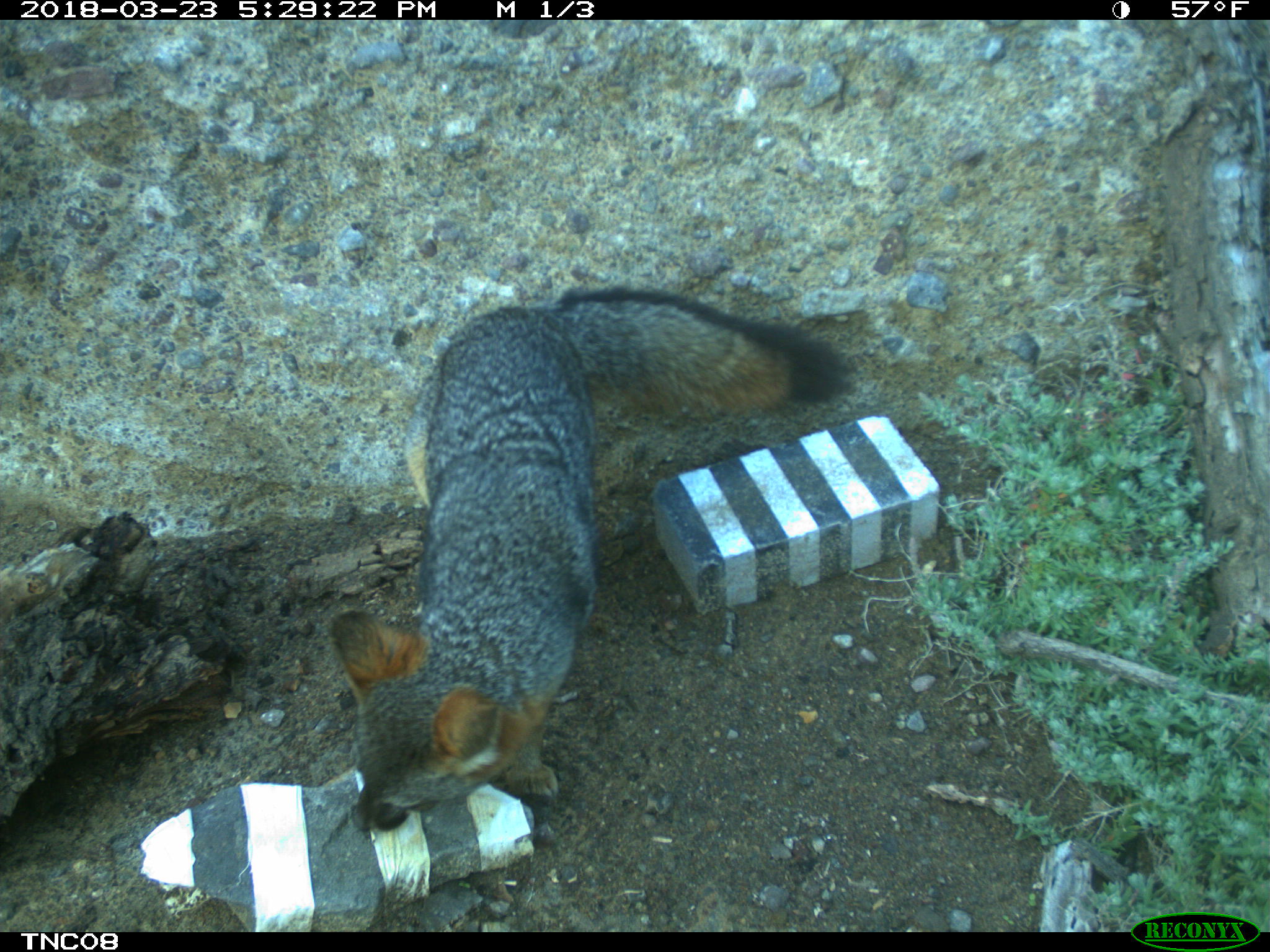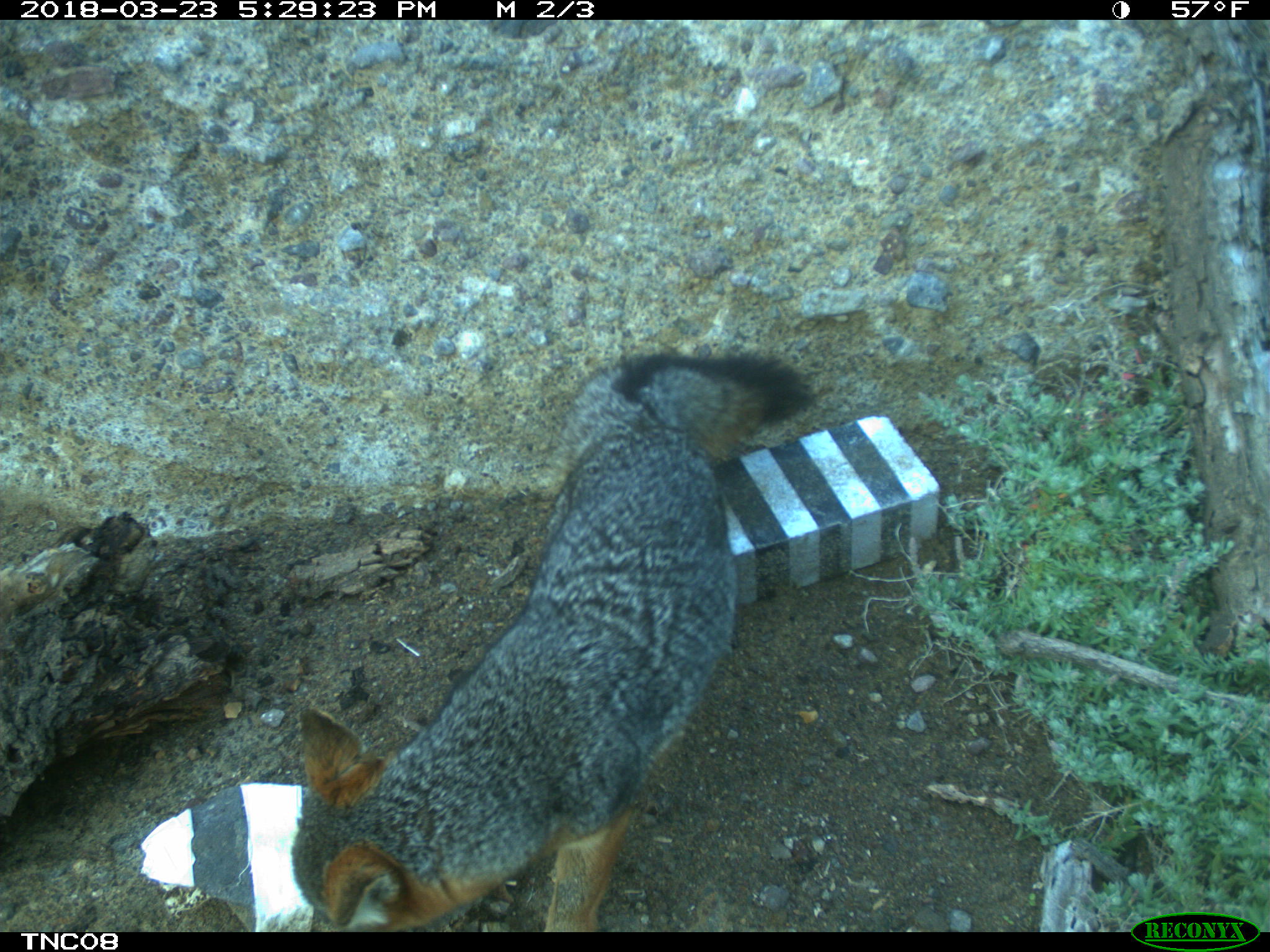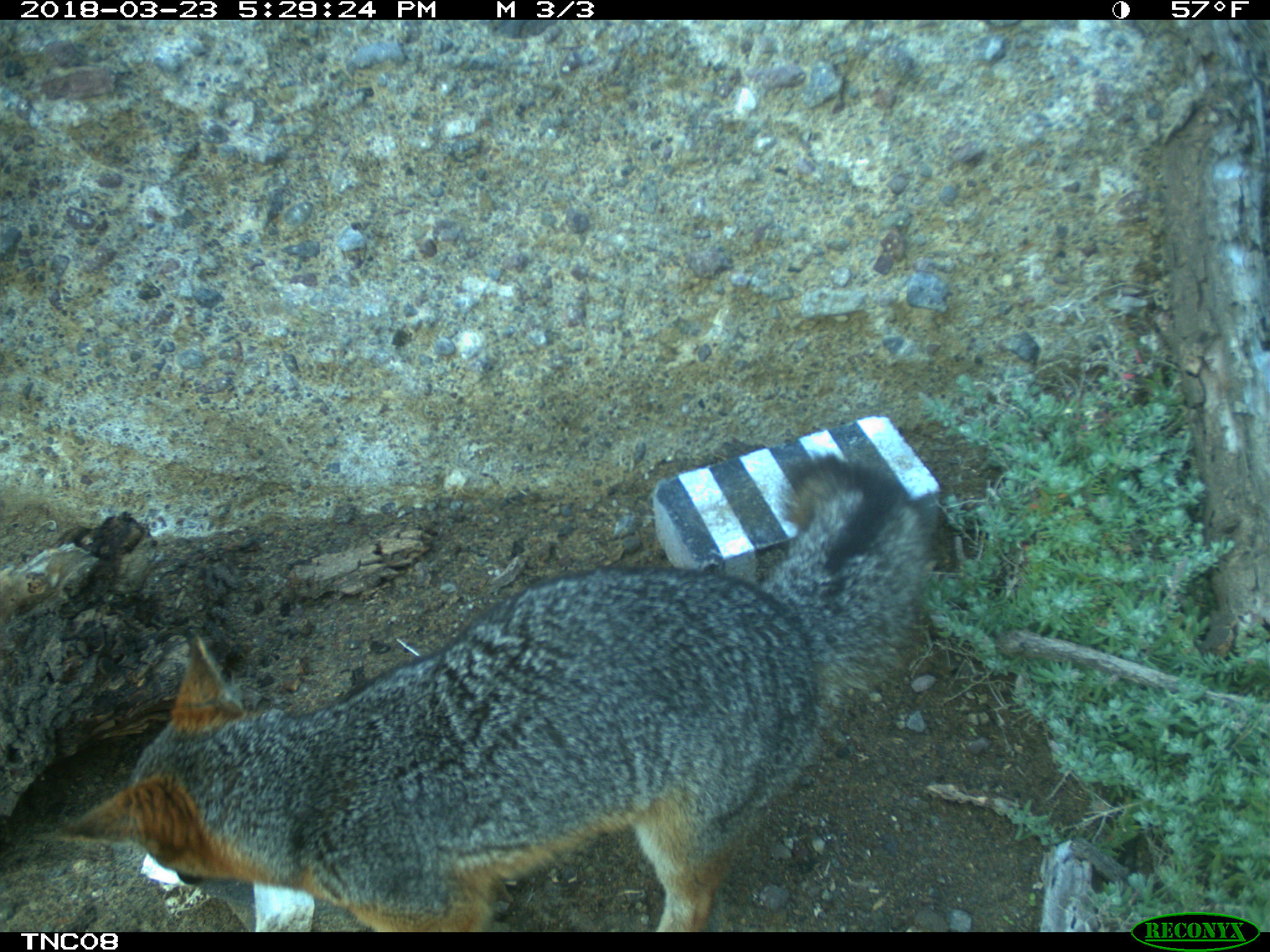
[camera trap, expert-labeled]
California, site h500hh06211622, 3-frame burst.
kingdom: Animalia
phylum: Chordata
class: Mammalia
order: Carnivora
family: Canidae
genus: Urocyon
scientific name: Urocyon littoralis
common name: island fox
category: fox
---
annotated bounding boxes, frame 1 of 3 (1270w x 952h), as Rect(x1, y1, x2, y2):
fox: Rect(332, 286, 850, 830)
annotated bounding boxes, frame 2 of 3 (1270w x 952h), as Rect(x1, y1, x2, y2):
fox: Rect(290, 351, 818, 933)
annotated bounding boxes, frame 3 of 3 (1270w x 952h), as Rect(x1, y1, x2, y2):
fox: Rect(54, 450, 928, 932)